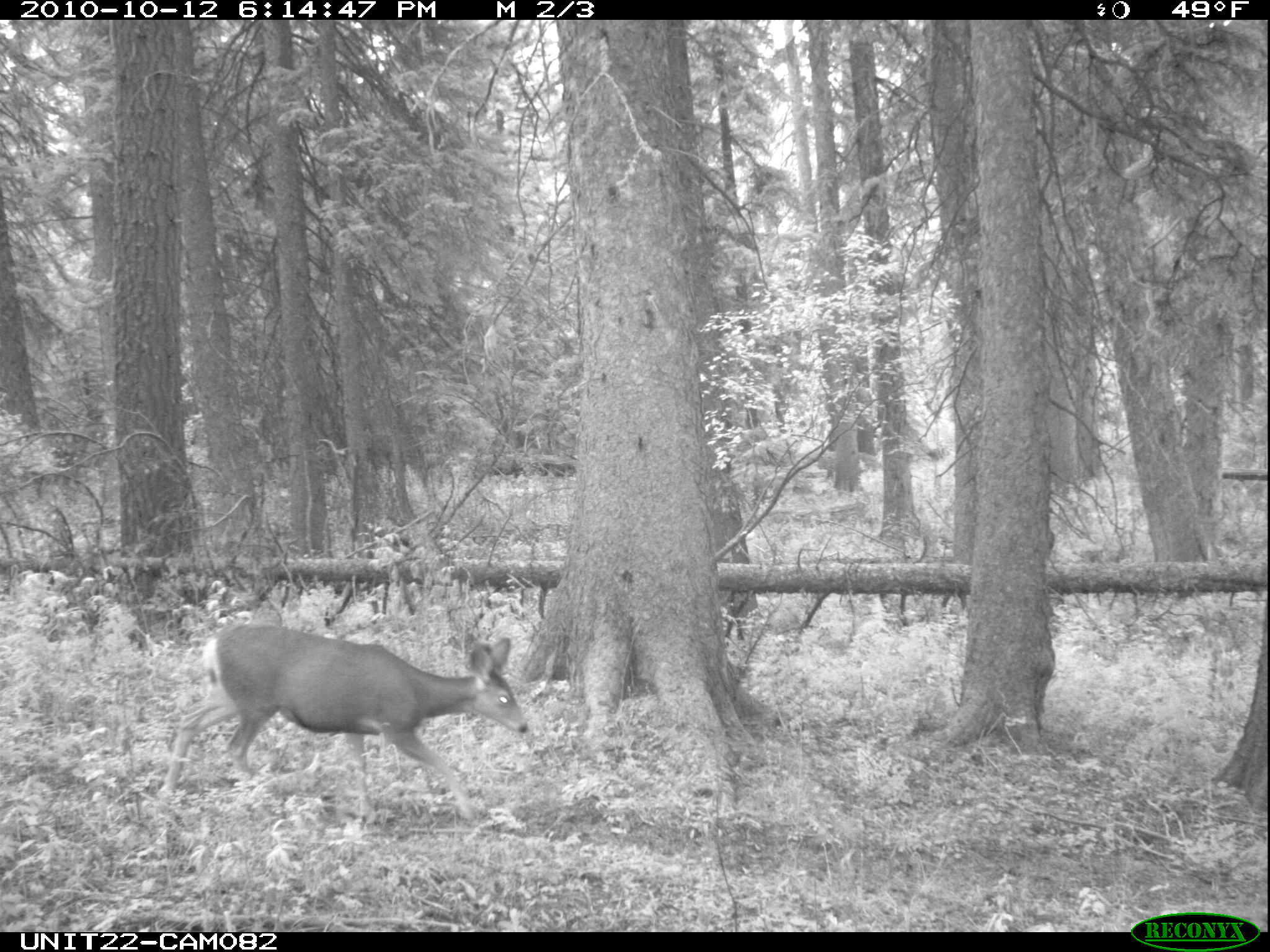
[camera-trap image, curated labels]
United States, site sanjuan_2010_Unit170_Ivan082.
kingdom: Animalia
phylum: Chordata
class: Mammalia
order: Artiodactyla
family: Cervidae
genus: Odocoileus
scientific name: Odocoileus hemionus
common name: mule deer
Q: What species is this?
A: Odocoileus hemionus (mule deer).